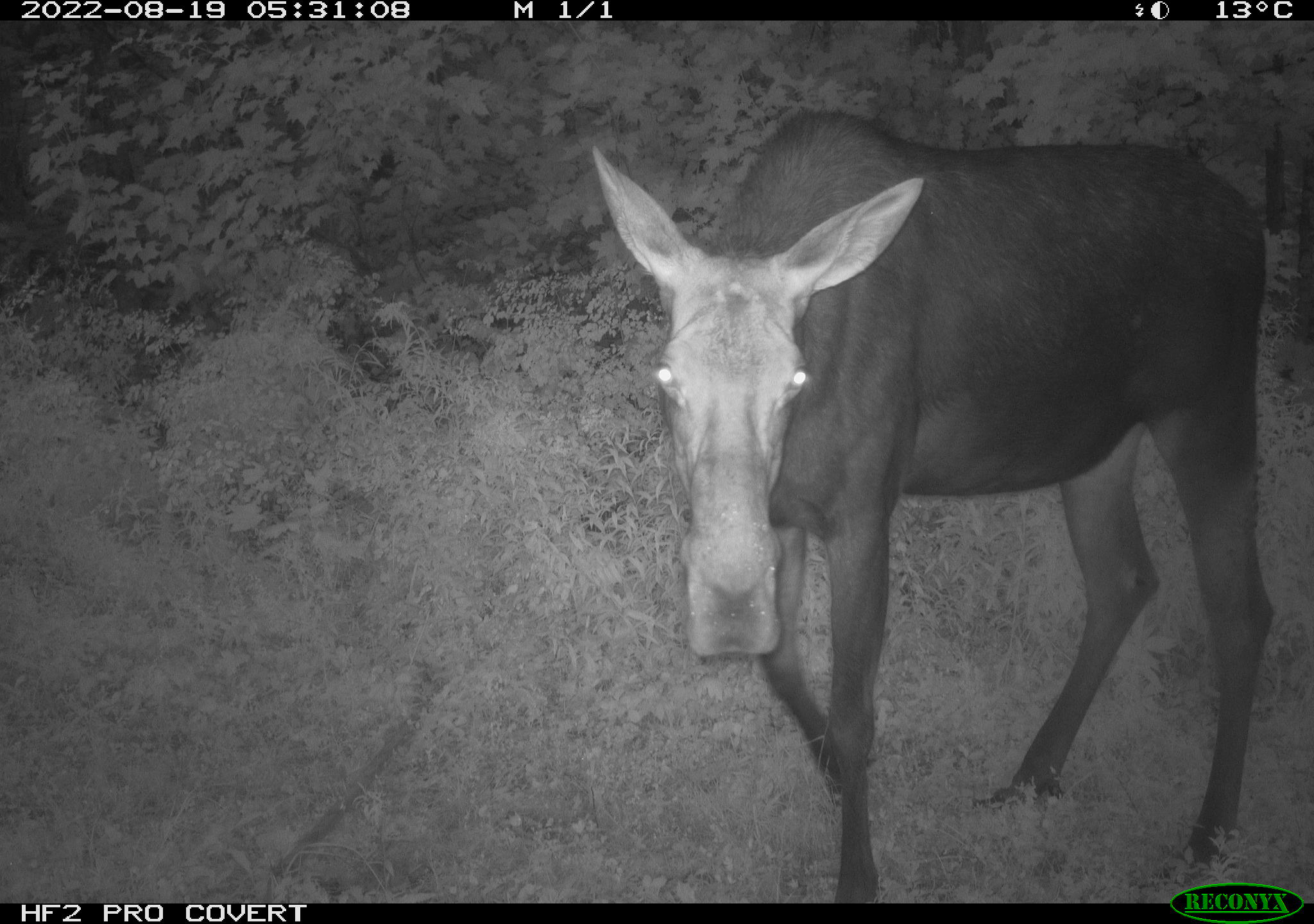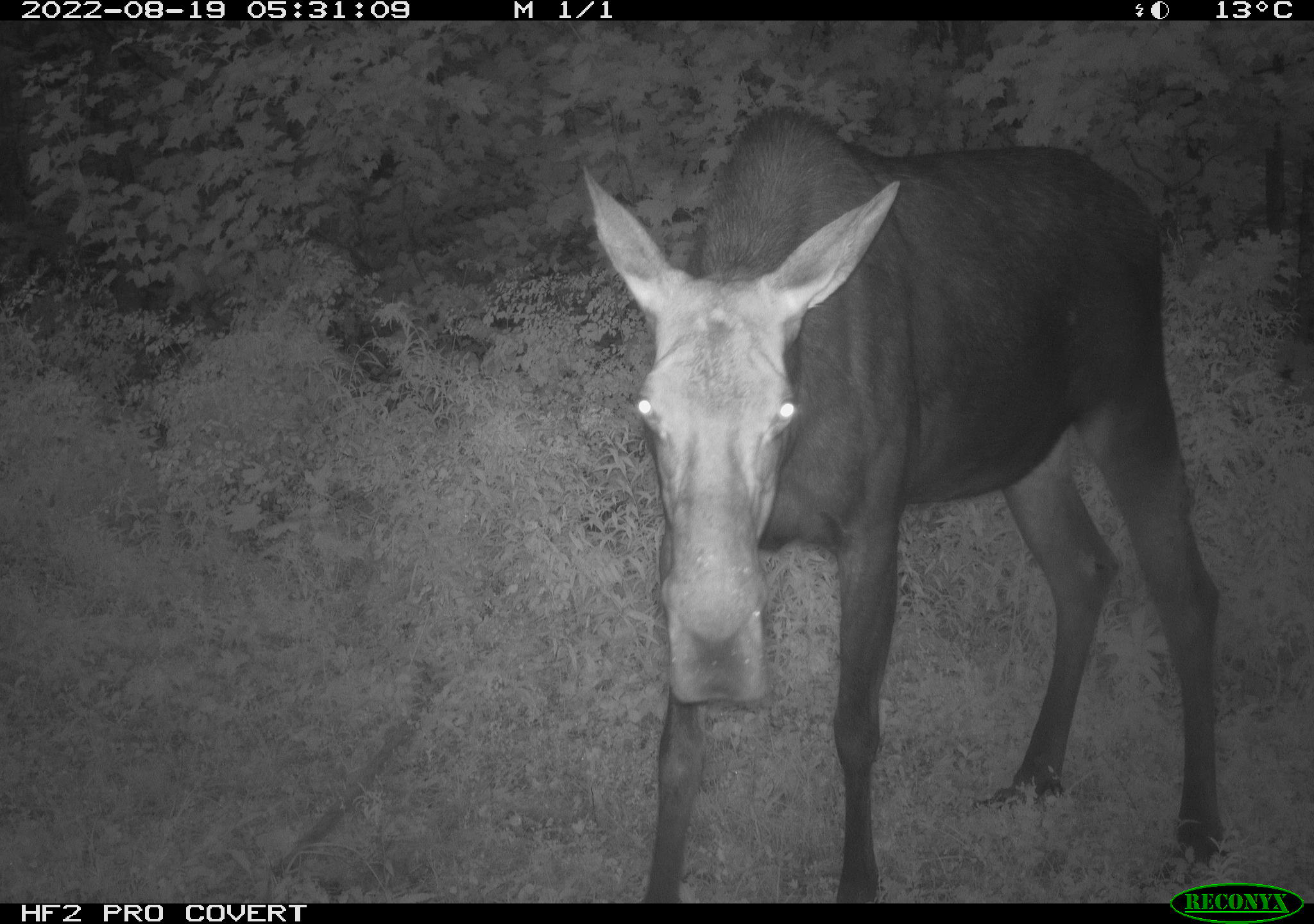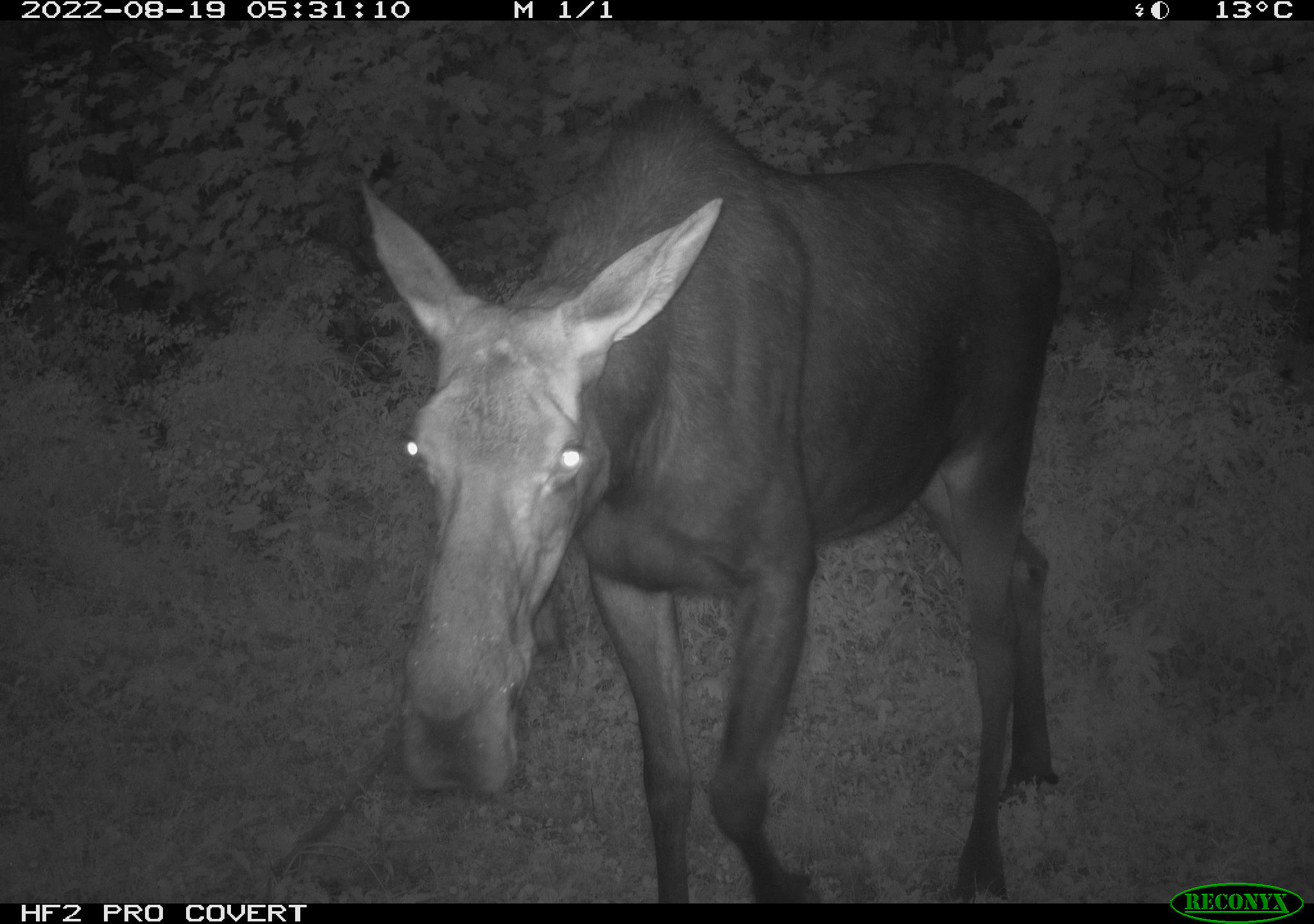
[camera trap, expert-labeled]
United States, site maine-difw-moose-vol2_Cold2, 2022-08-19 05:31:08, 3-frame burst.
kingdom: Animalia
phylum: Chordata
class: Mammalia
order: Artiodactyla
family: Cervidae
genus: Alces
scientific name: Alces alces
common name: moose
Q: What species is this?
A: Moose (Alces alces).